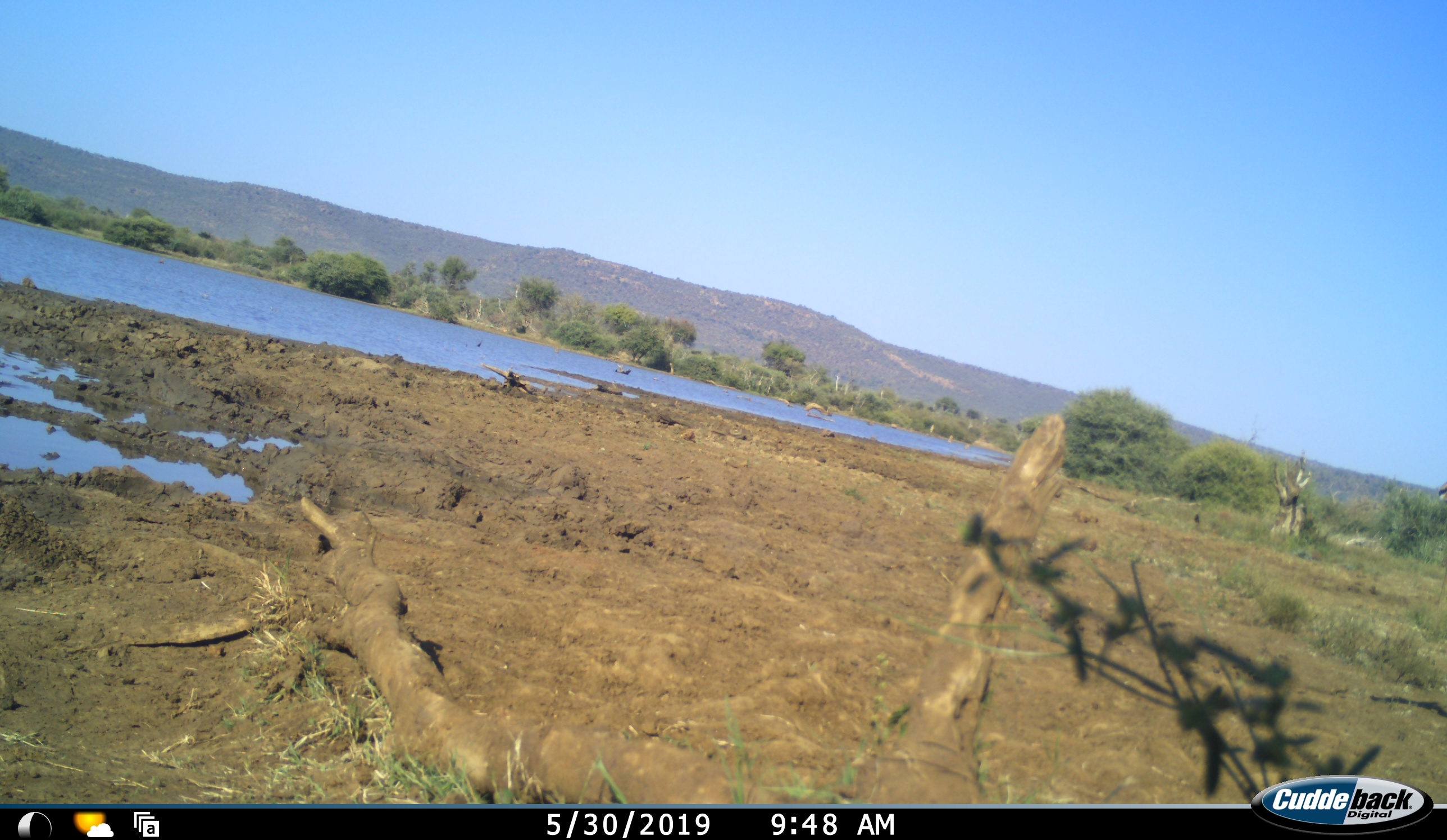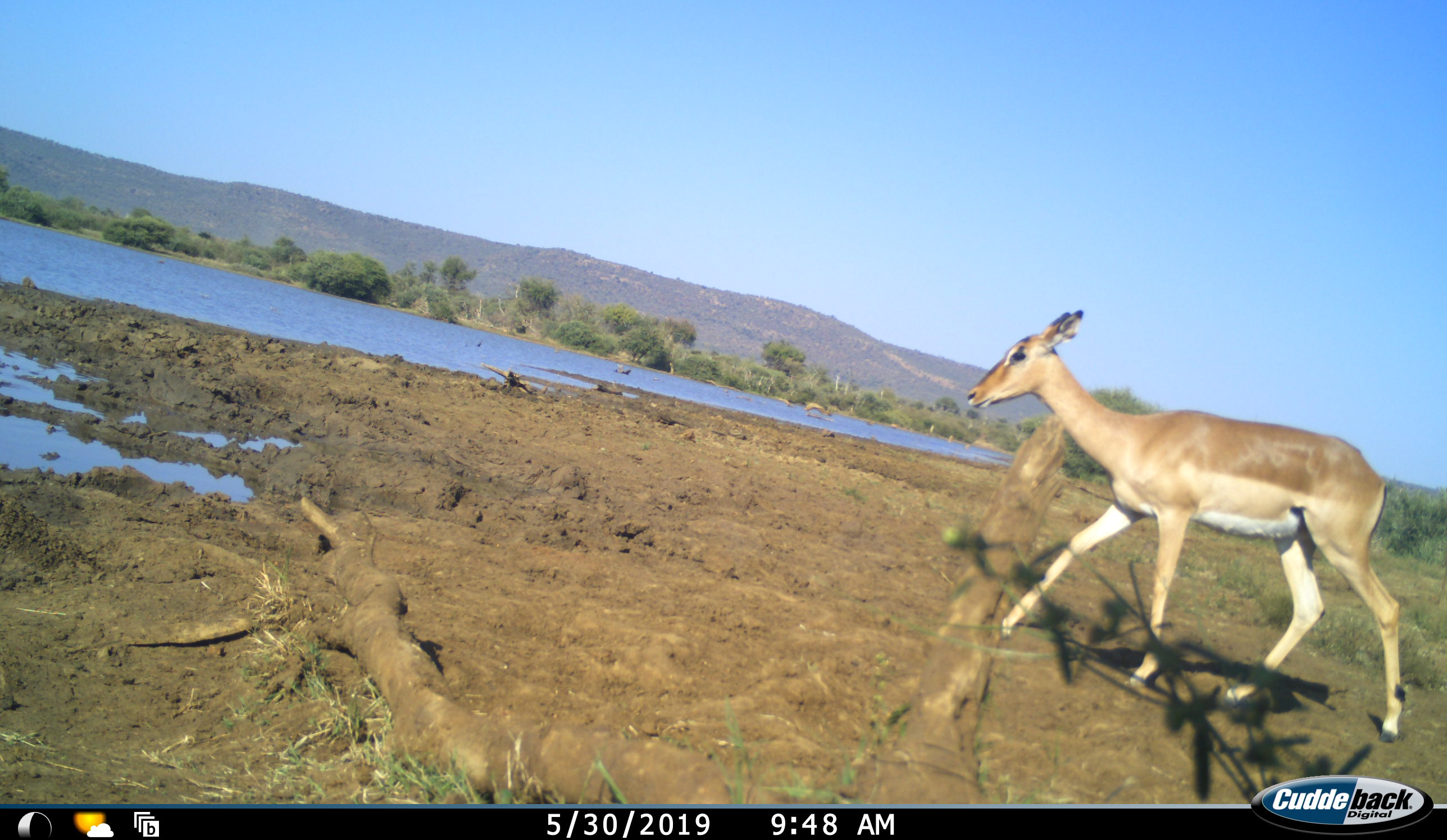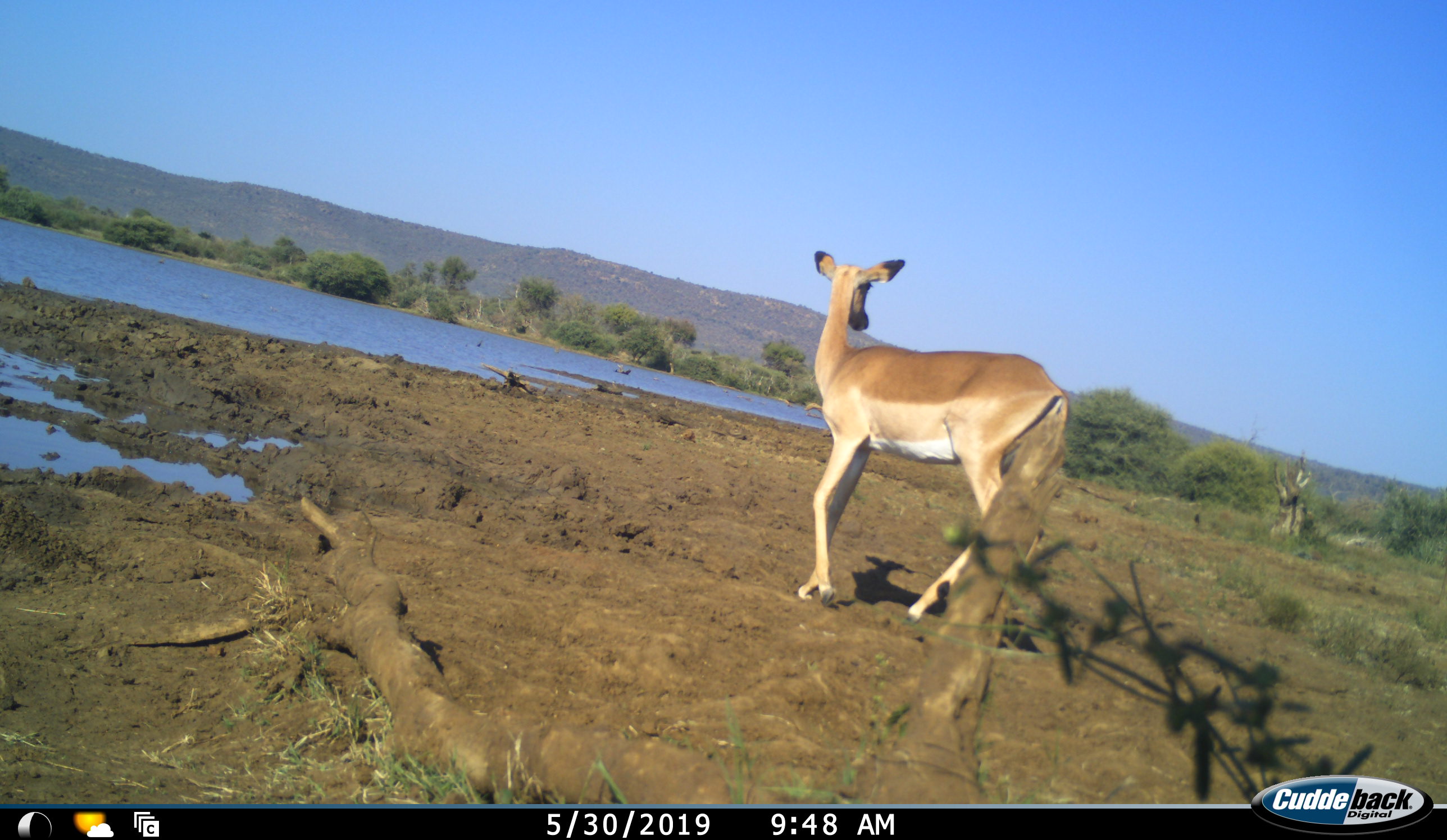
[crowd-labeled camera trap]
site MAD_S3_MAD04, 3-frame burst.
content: unidentified animal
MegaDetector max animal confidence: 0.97